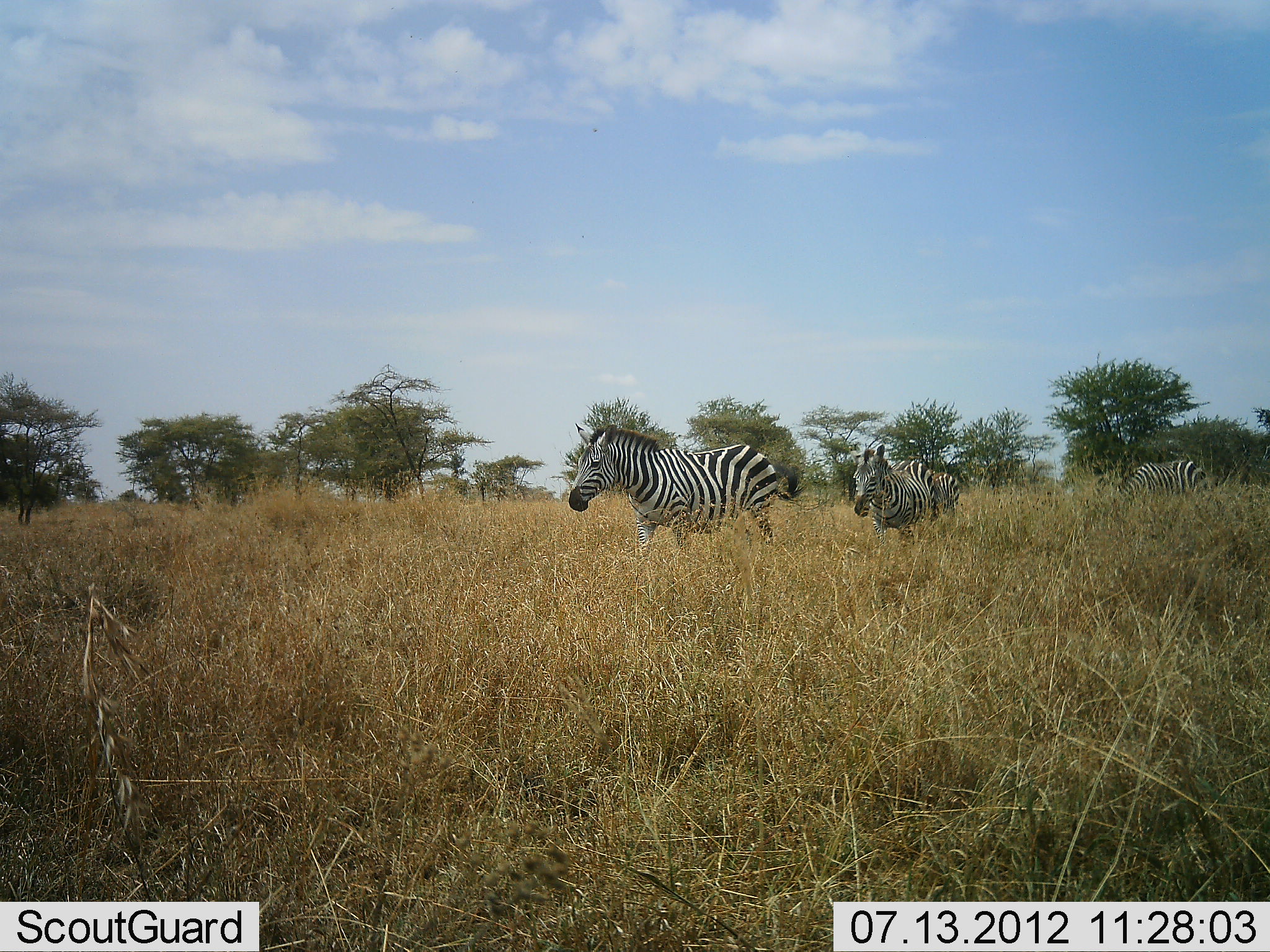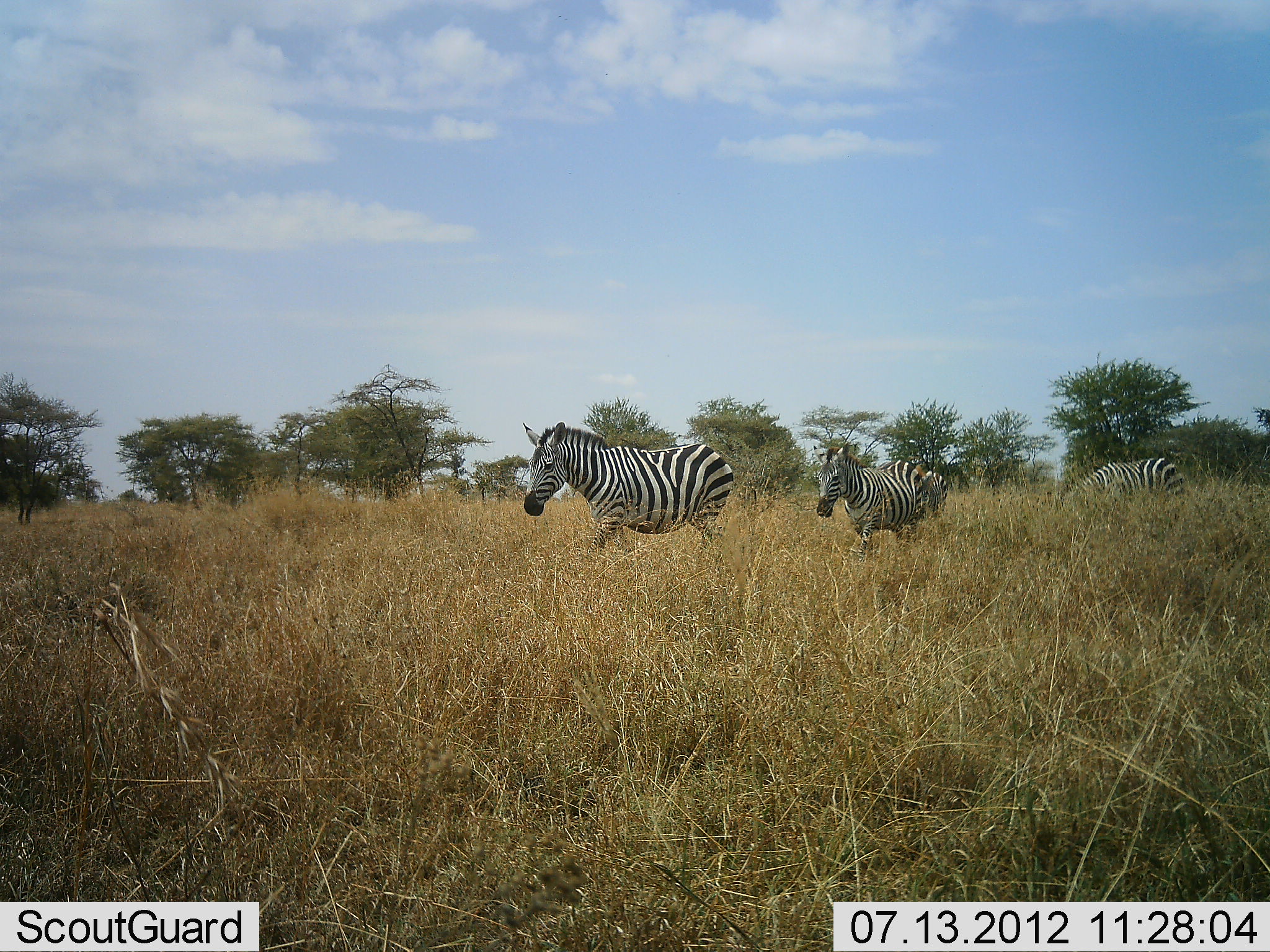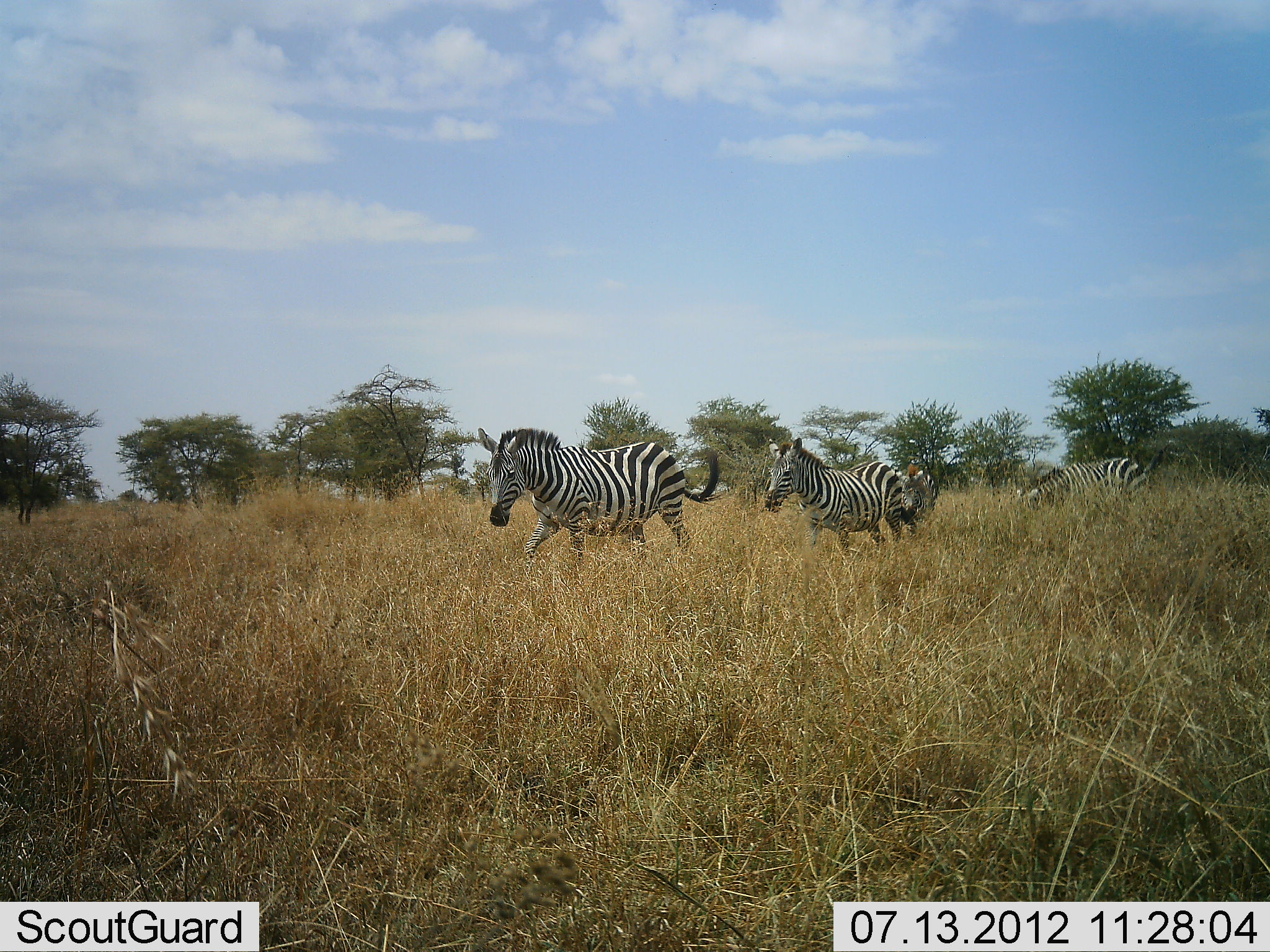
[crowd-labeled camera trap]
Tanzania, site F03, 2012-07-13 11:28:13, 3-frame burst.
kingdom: Animalia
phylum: Chordata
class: Mammalia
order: Perissodactyla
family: Equidae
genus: Equus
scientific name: Equus quagga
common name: plains zebra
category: zebra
Zebra (plains zebra) (Equus quagga), count 3. Behavior (volunteer vote fractions): standing 10%, resting 0%, moving 90%, interacting 0%. Young present (vote fraction): 10%. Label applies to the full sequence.